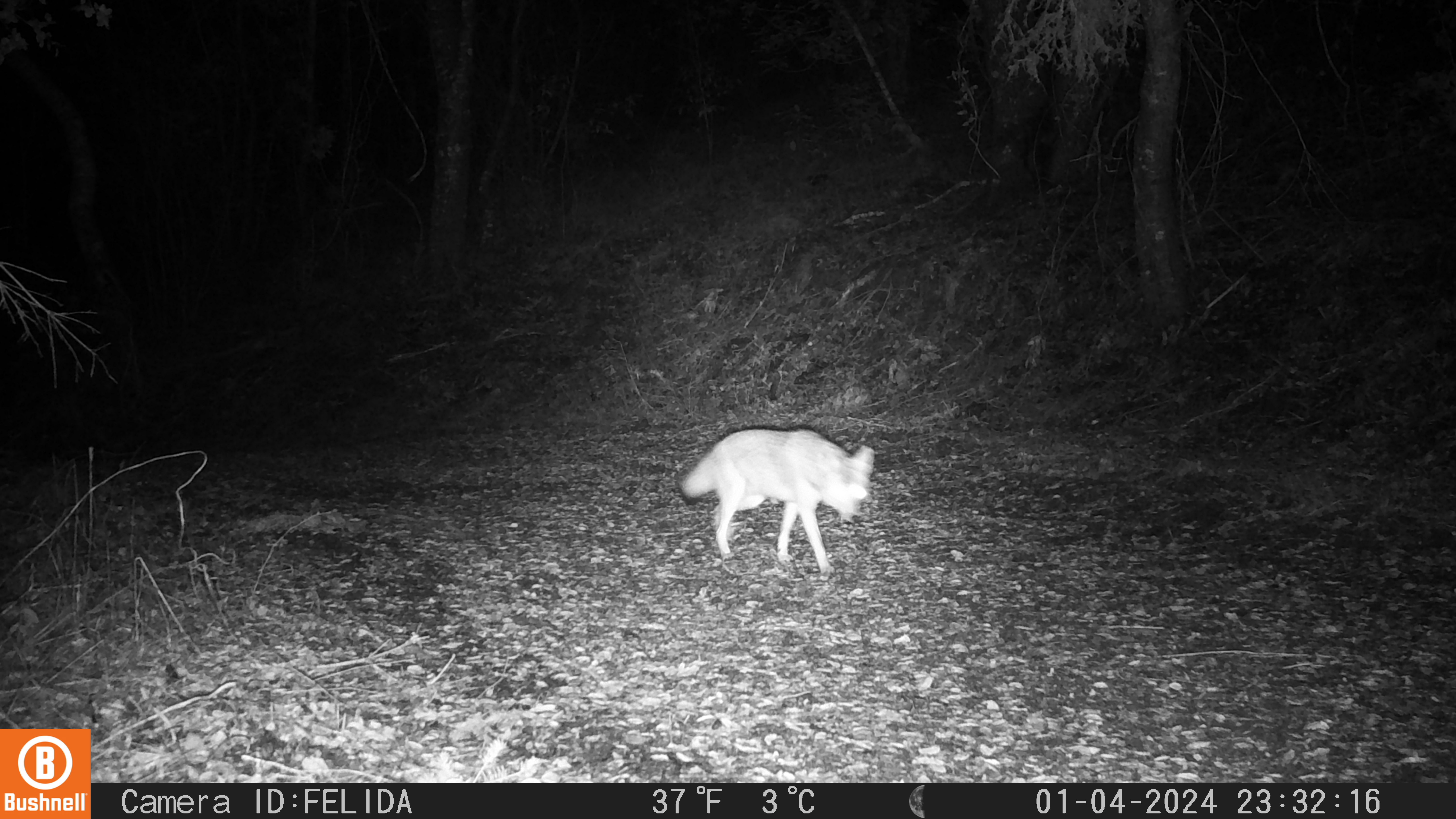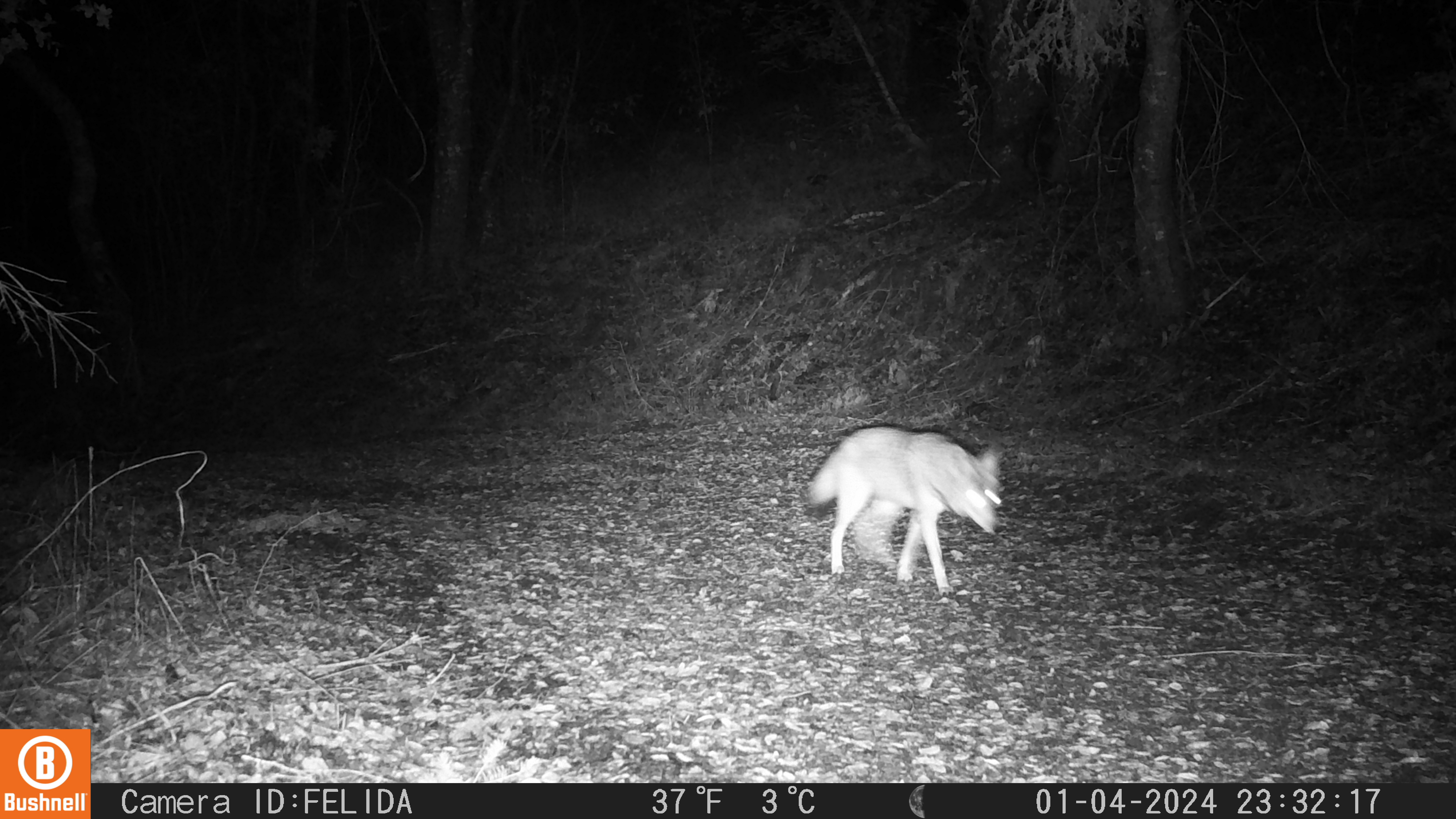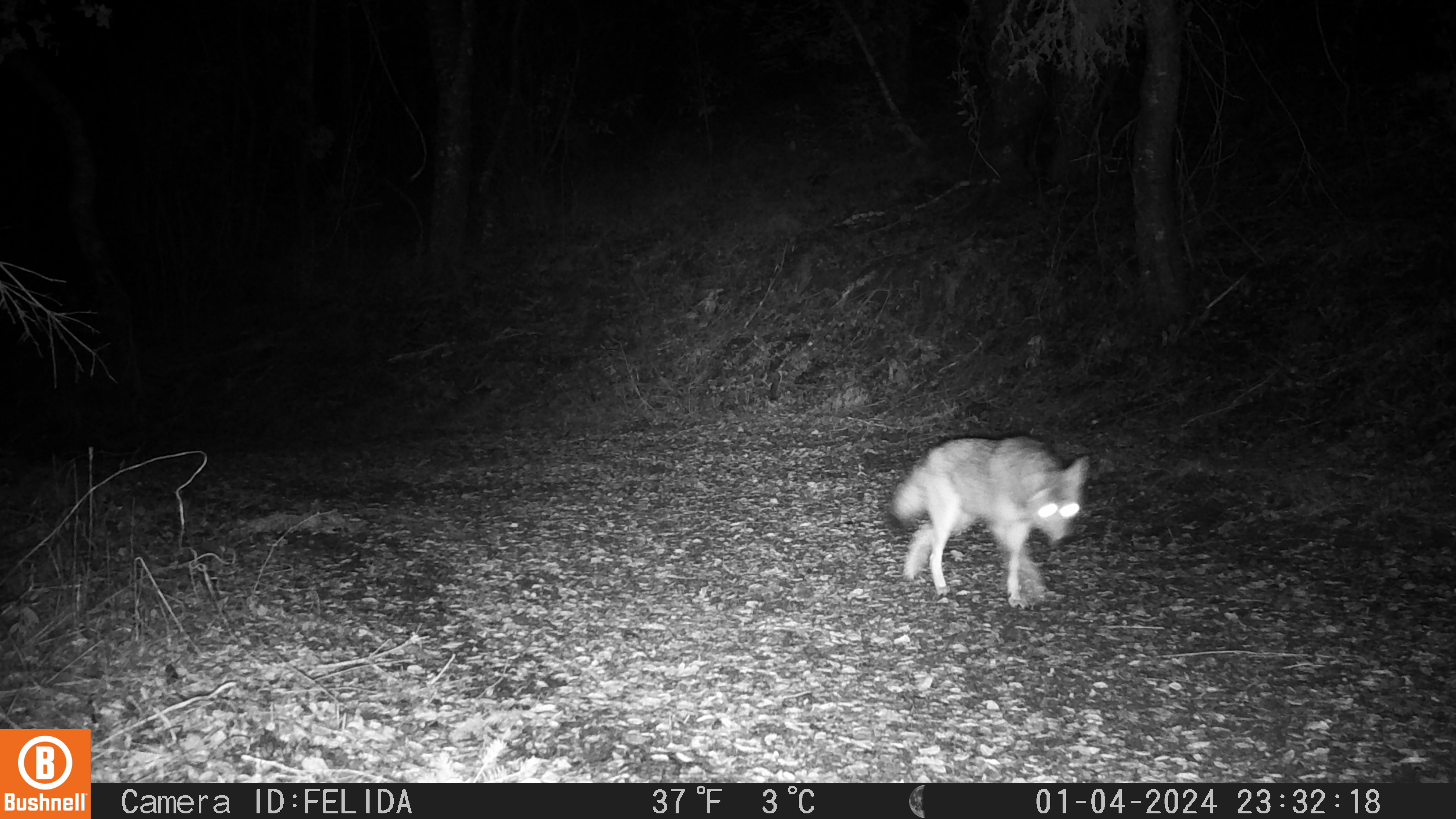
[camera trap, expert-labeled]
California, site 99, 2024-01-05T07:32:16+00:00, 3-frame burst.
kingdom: Animalia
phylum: Chordata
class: Mammalia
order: Carnivora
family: Canidae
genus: Canis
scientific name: Canis latrans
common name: coyote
Coyote (Canis latrans).